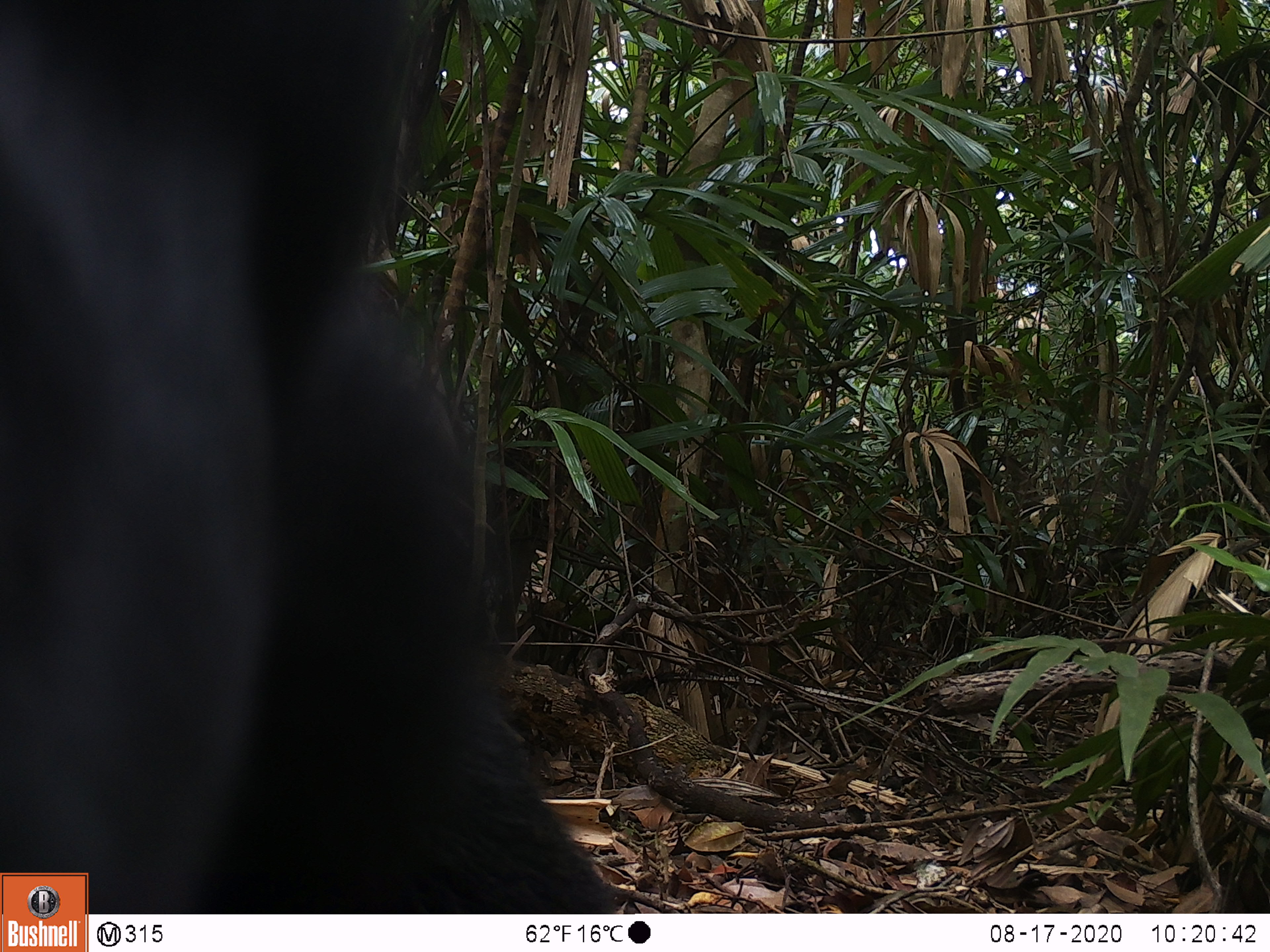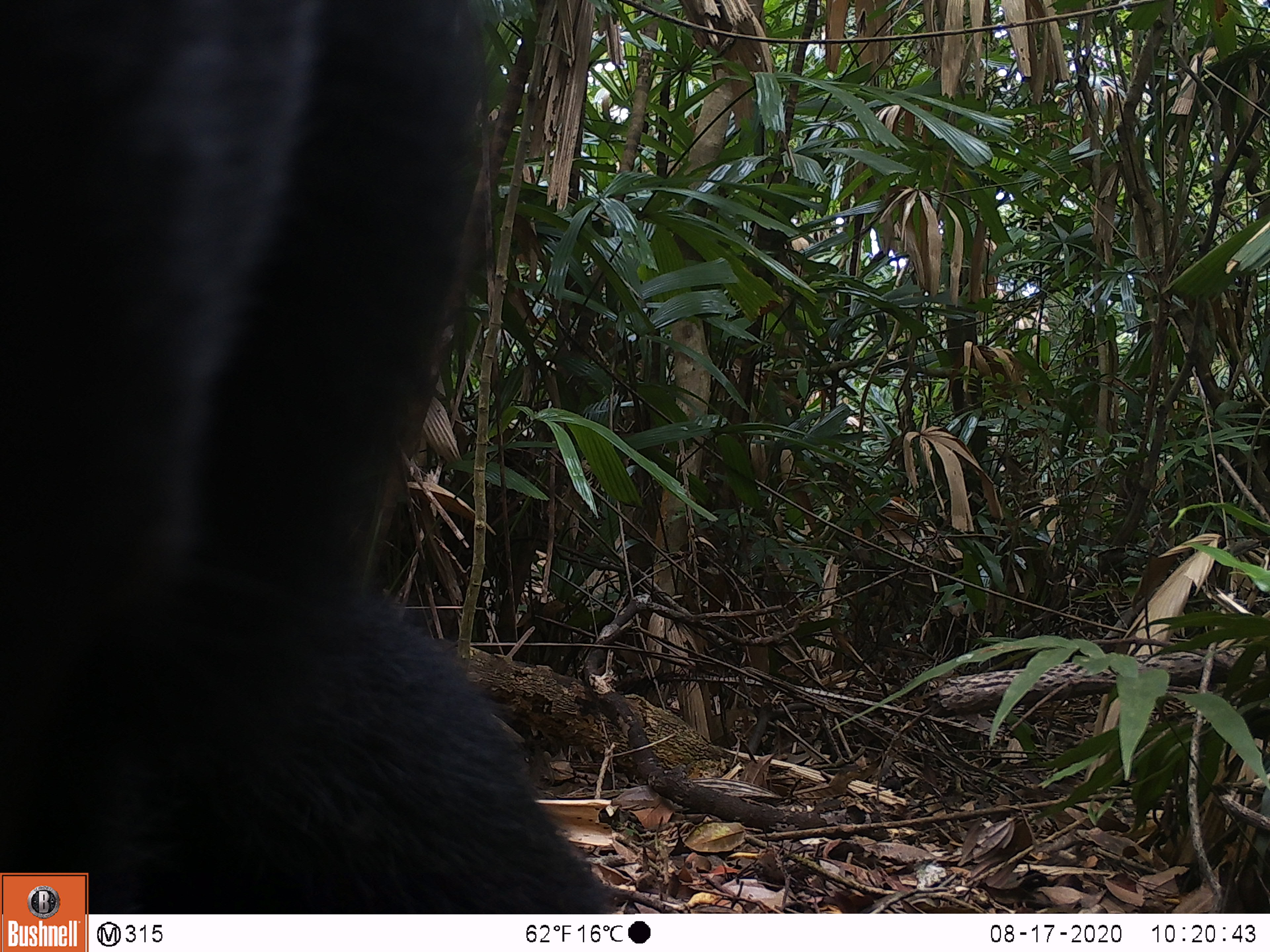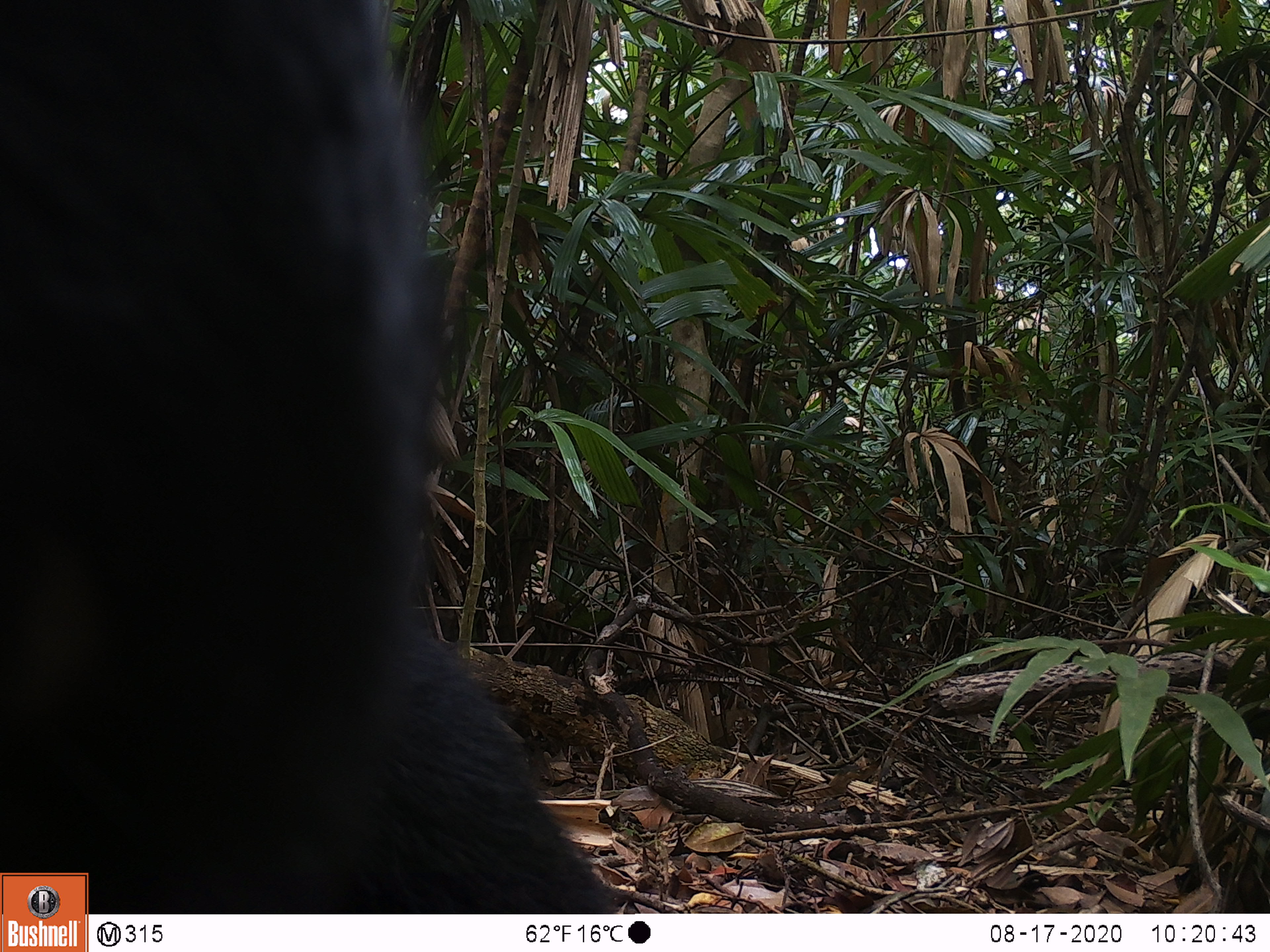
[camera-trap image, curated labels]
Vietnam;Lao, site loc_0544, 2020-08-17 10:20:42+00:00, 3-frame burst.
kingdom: Animalia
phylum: Chordata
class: Mammalia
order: Carnivora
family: Ursidae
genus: Ursus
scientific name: Ursus thibetanus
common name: asian black bear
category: asiatic black bear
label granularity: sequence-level